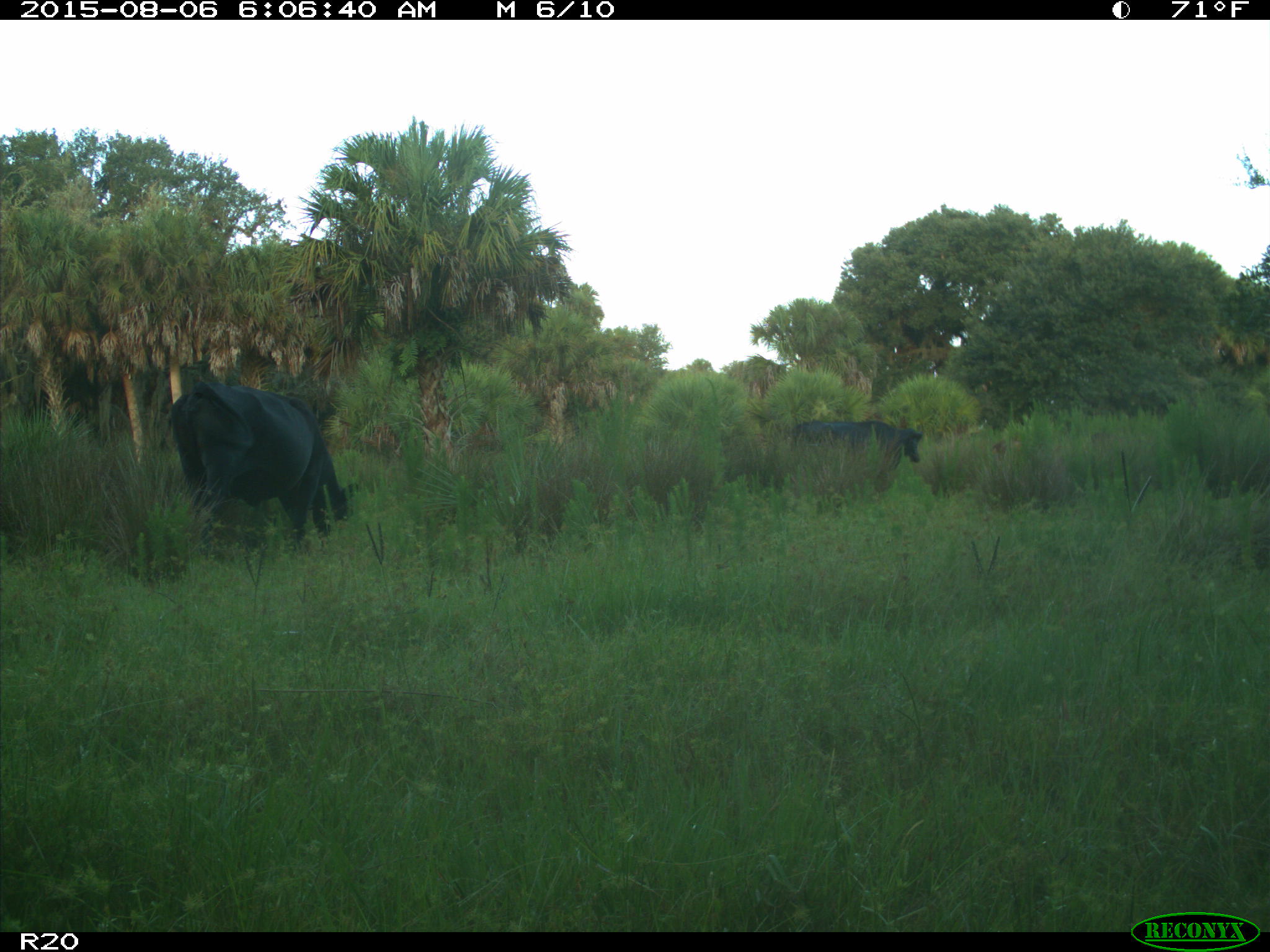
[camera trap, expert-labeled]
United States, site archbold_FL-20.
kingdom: Animalia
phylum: Chordata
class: Mammalia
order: Artiodactyla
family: Bovidae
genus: Bos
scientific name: Bos taurus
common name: domestic cow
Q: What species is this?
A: Bos taurus (domestic cow).